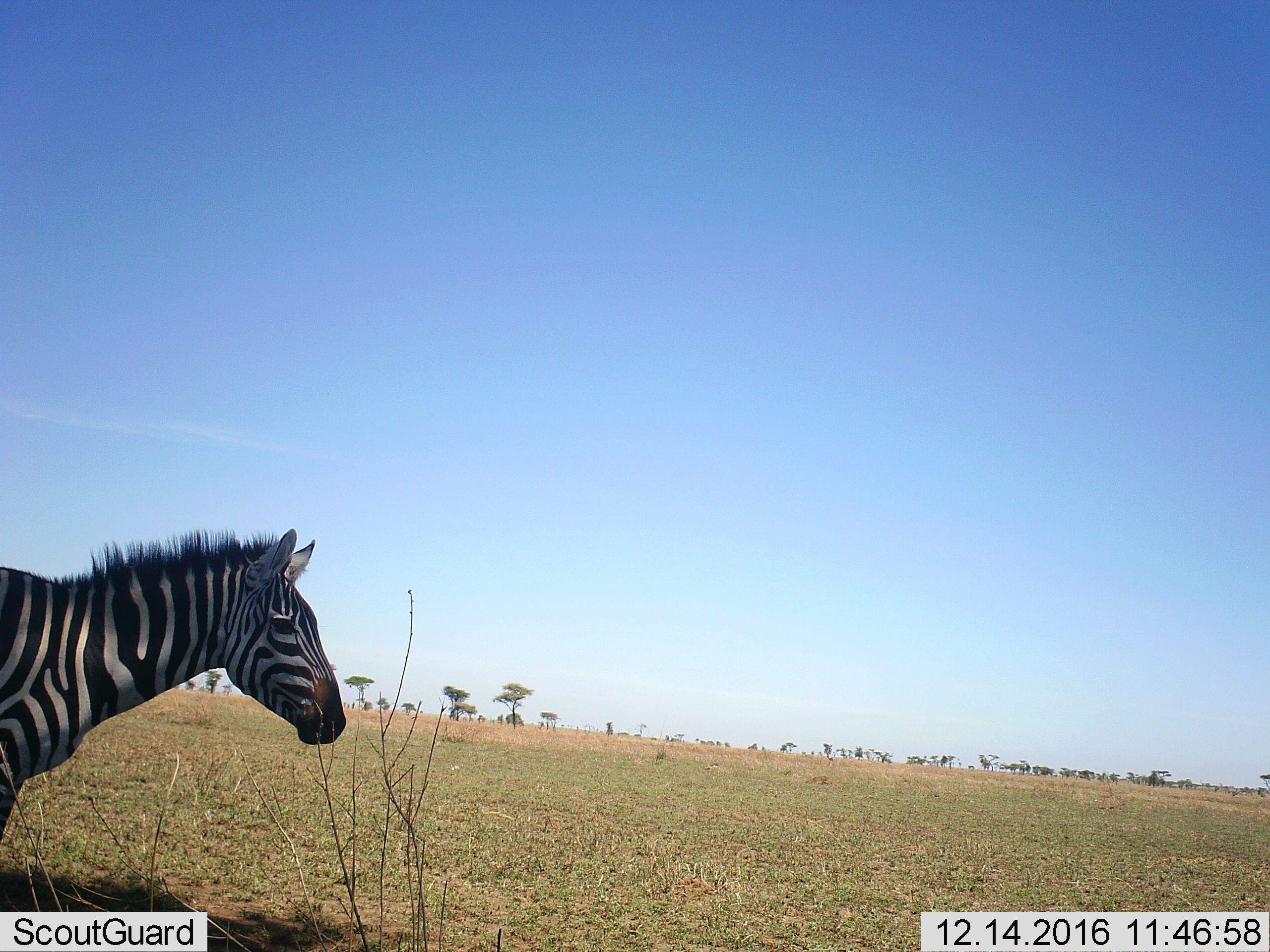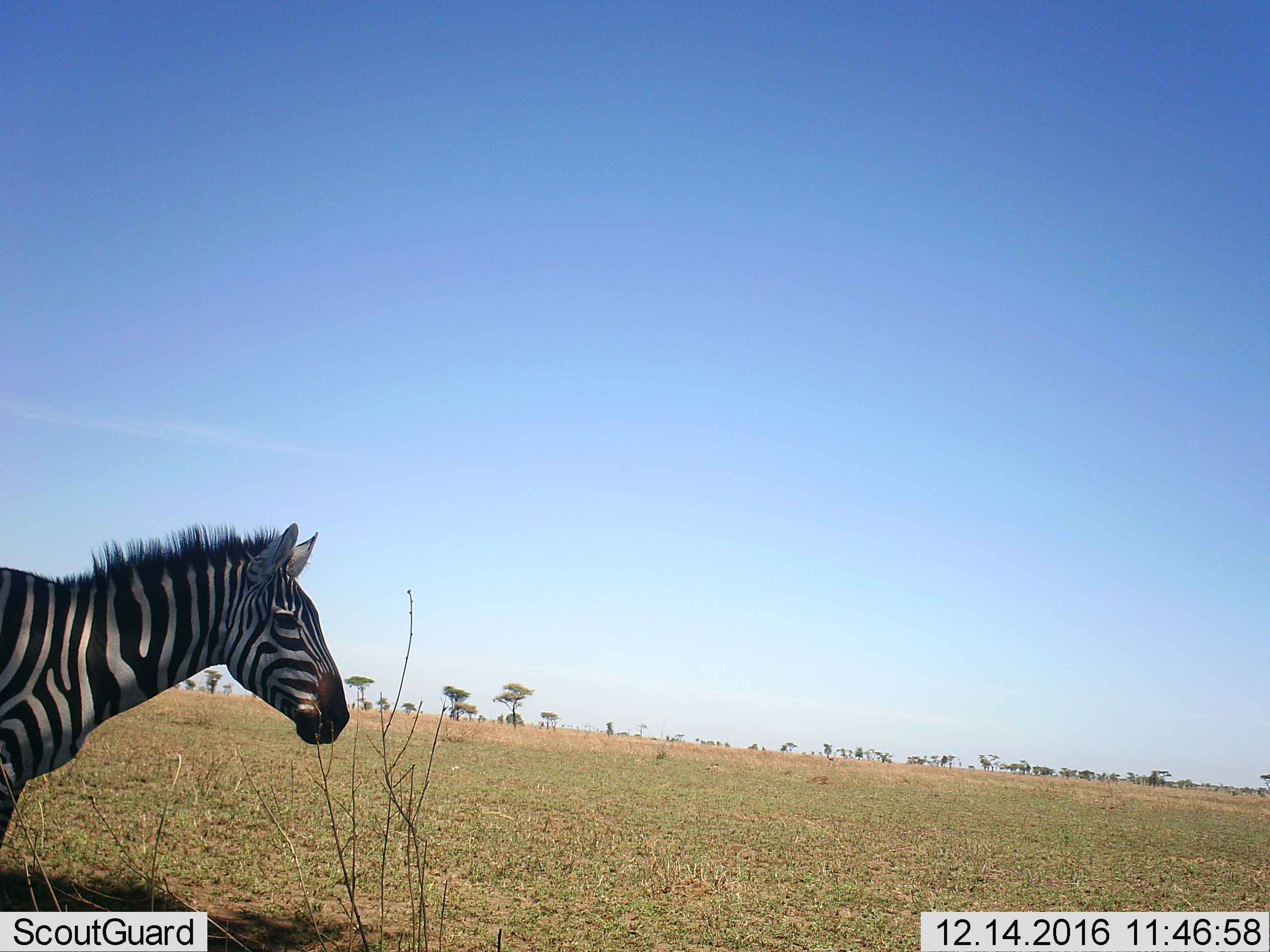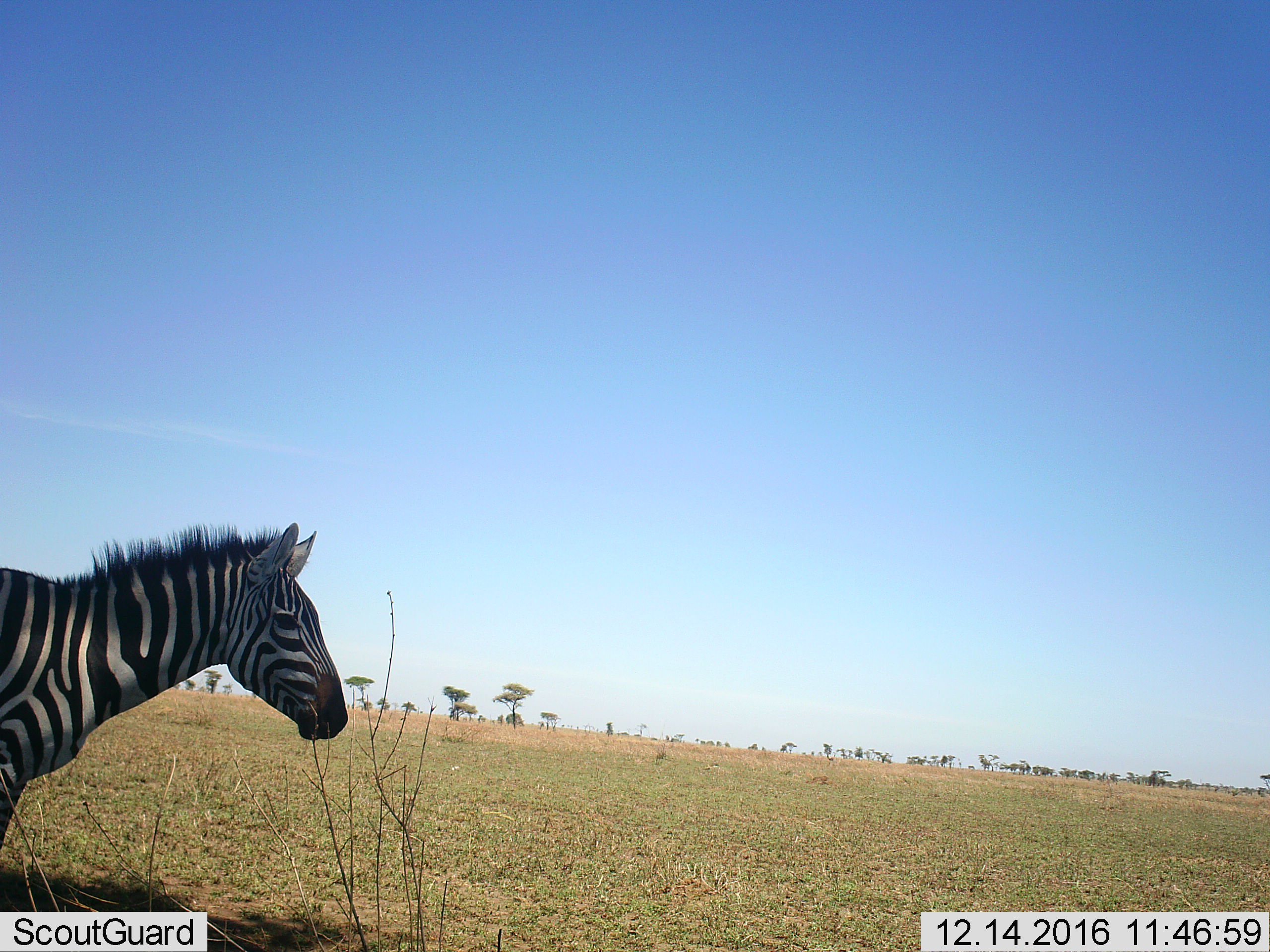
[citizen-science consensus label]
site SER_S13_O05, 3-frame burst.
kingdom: Animalia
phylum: Chordata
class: Mammalia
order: Perissodactyla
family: Equidae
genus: Equus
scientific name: Equus quagga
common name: plains zebra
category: zebraplains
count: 1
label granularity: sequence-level